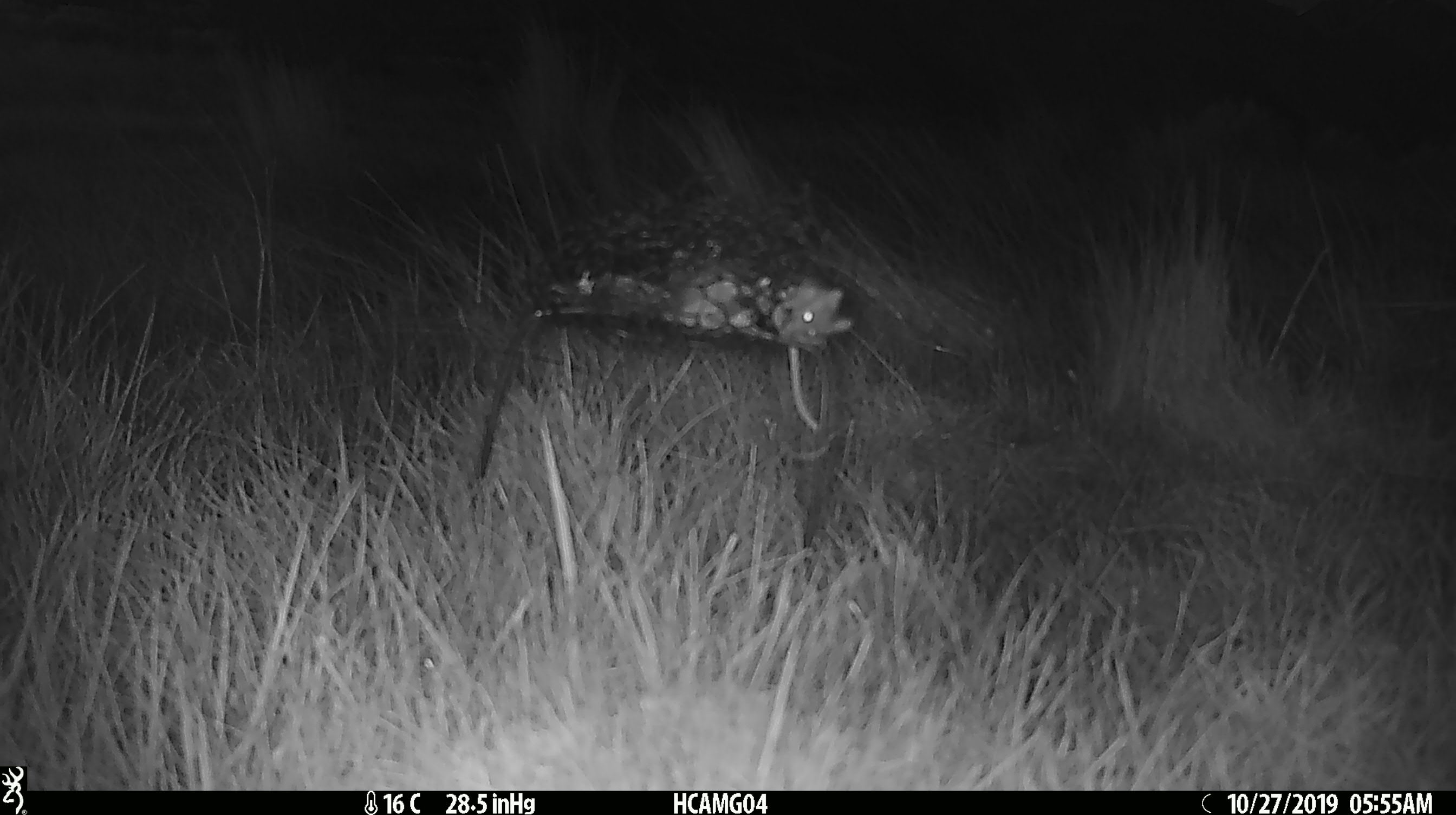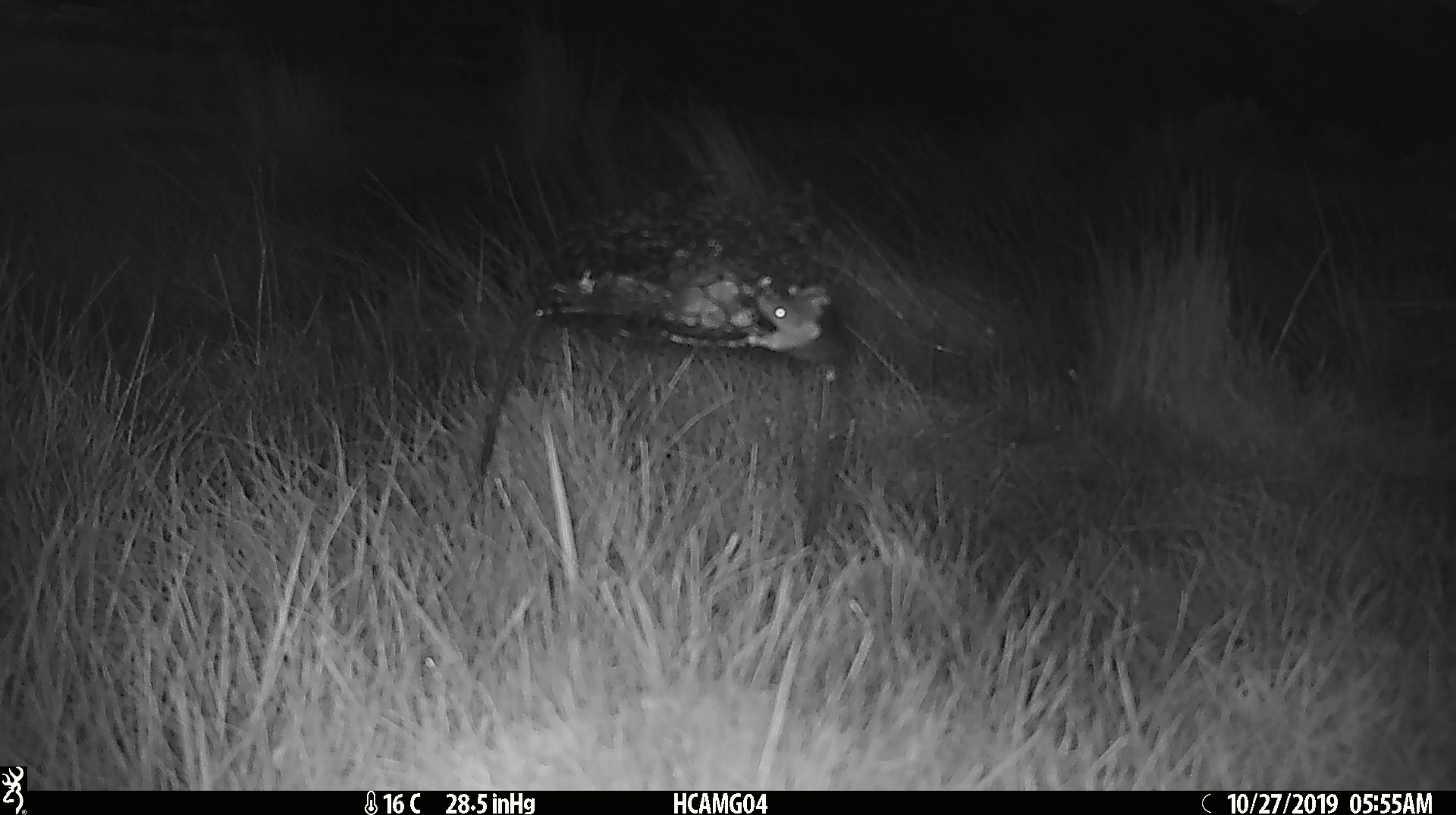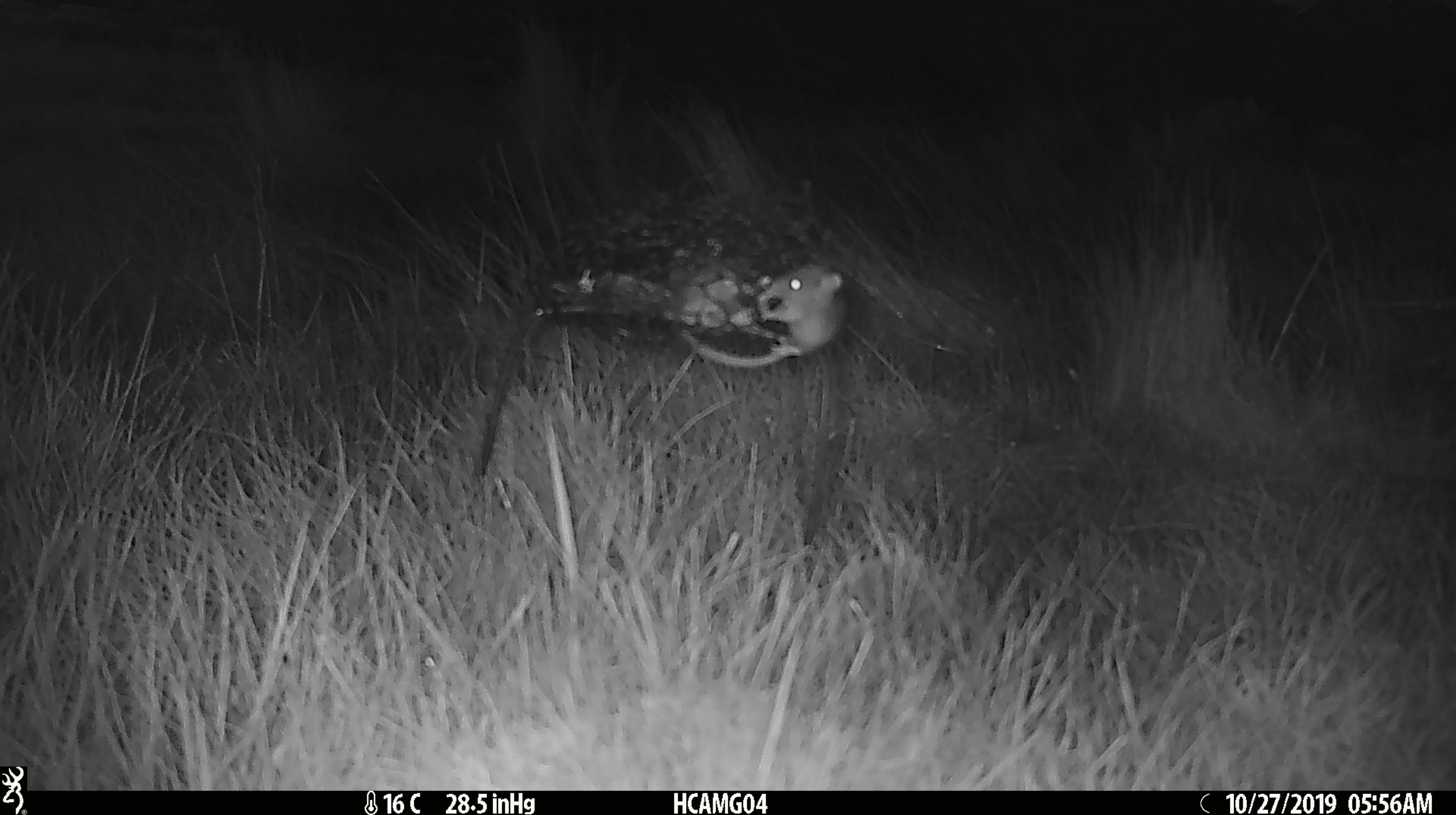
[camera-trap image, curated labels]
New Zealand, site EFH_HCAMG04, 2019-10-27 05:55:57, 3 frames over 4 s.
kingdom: Animalia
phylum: Chordata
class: Mammalia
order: Rodentia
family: Muridae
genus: Mus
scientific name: Mus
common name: mouse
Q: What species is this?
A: Mouse (Mus).